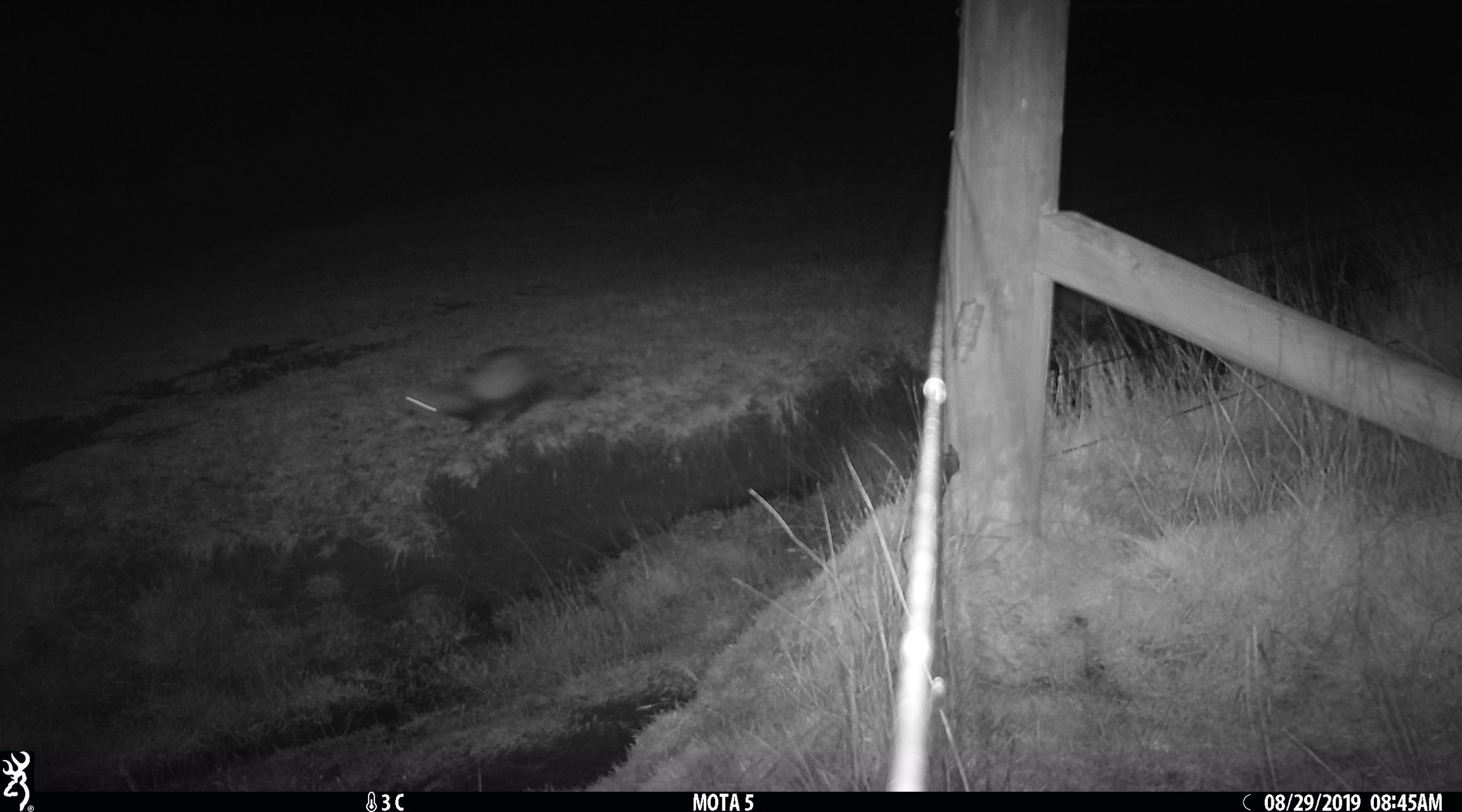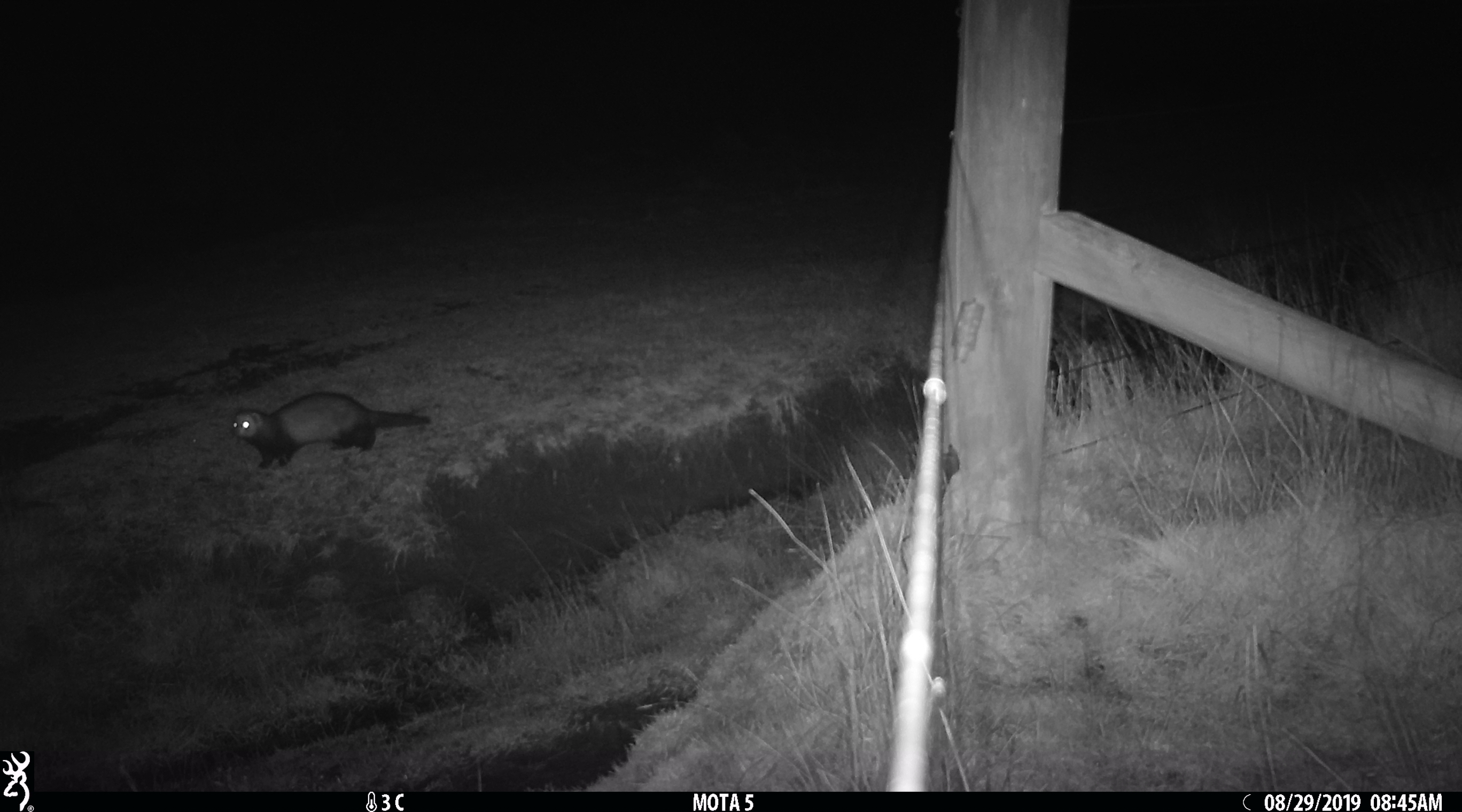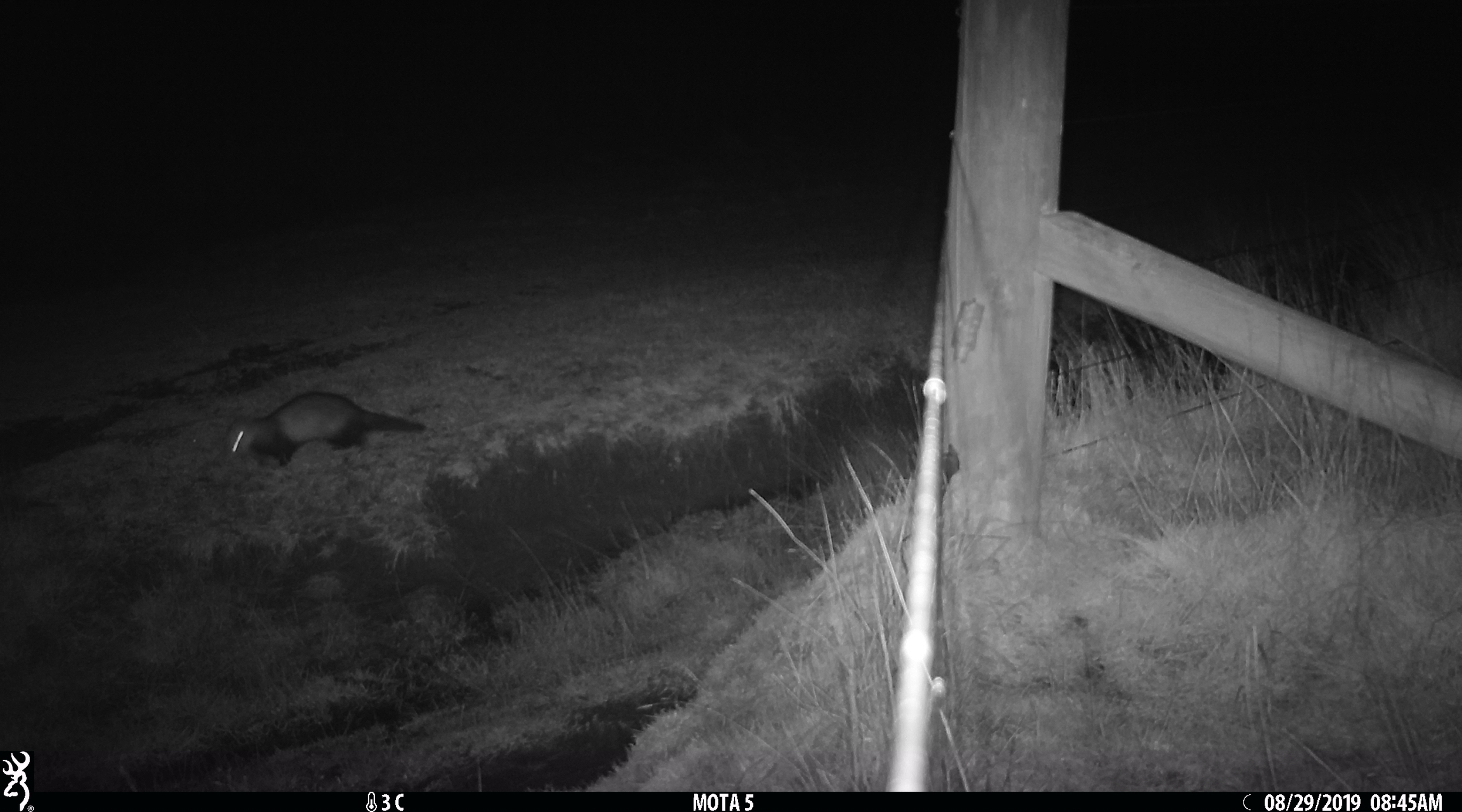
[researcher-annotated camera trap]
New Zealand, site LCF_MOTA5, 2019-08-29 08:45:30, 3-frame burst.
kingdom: Animalia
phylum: Chordata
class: Mammalia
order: Carnivora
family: Mustelidae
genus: Mustela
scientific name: Mustela furo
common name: ferret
Ferret (Mustela furo).